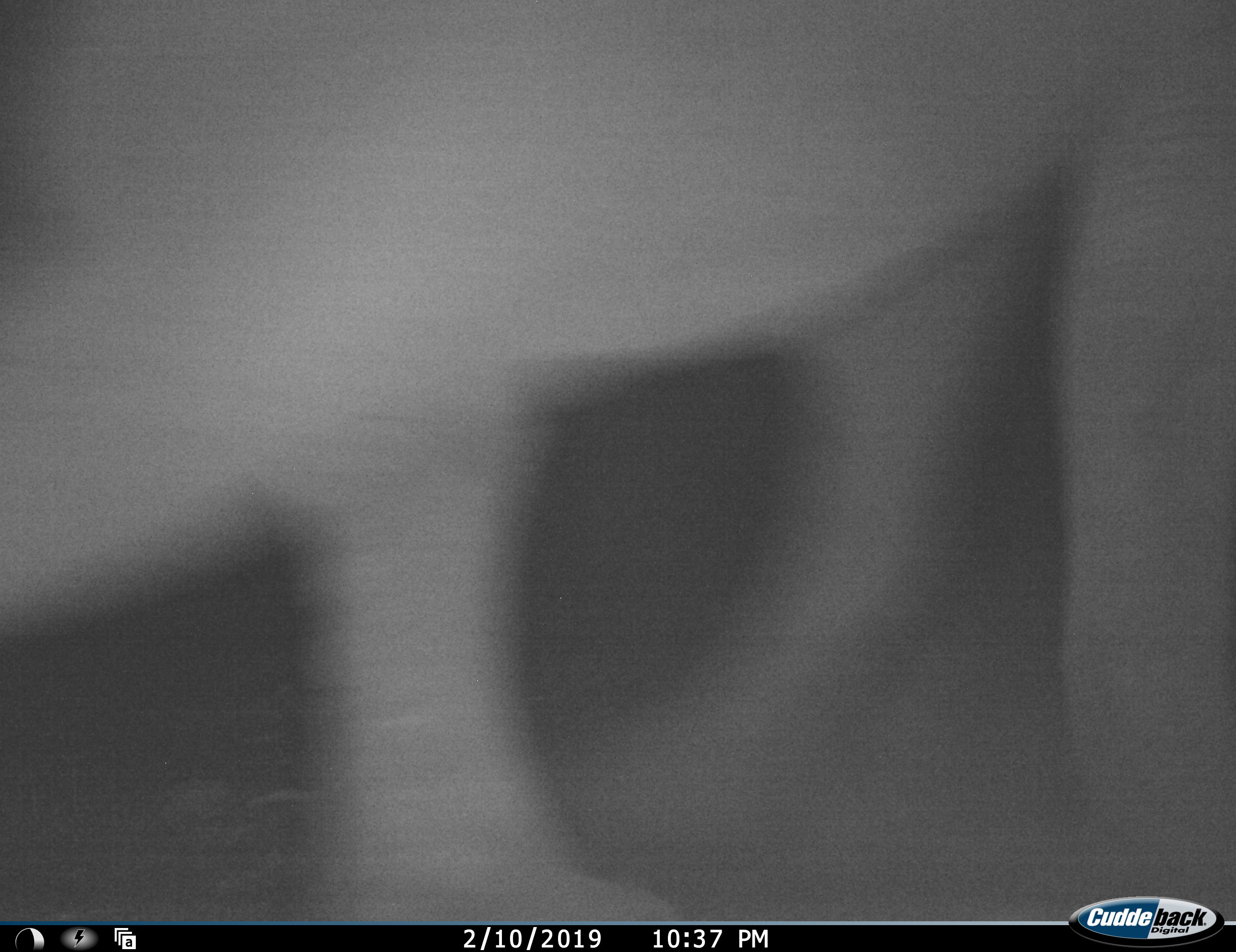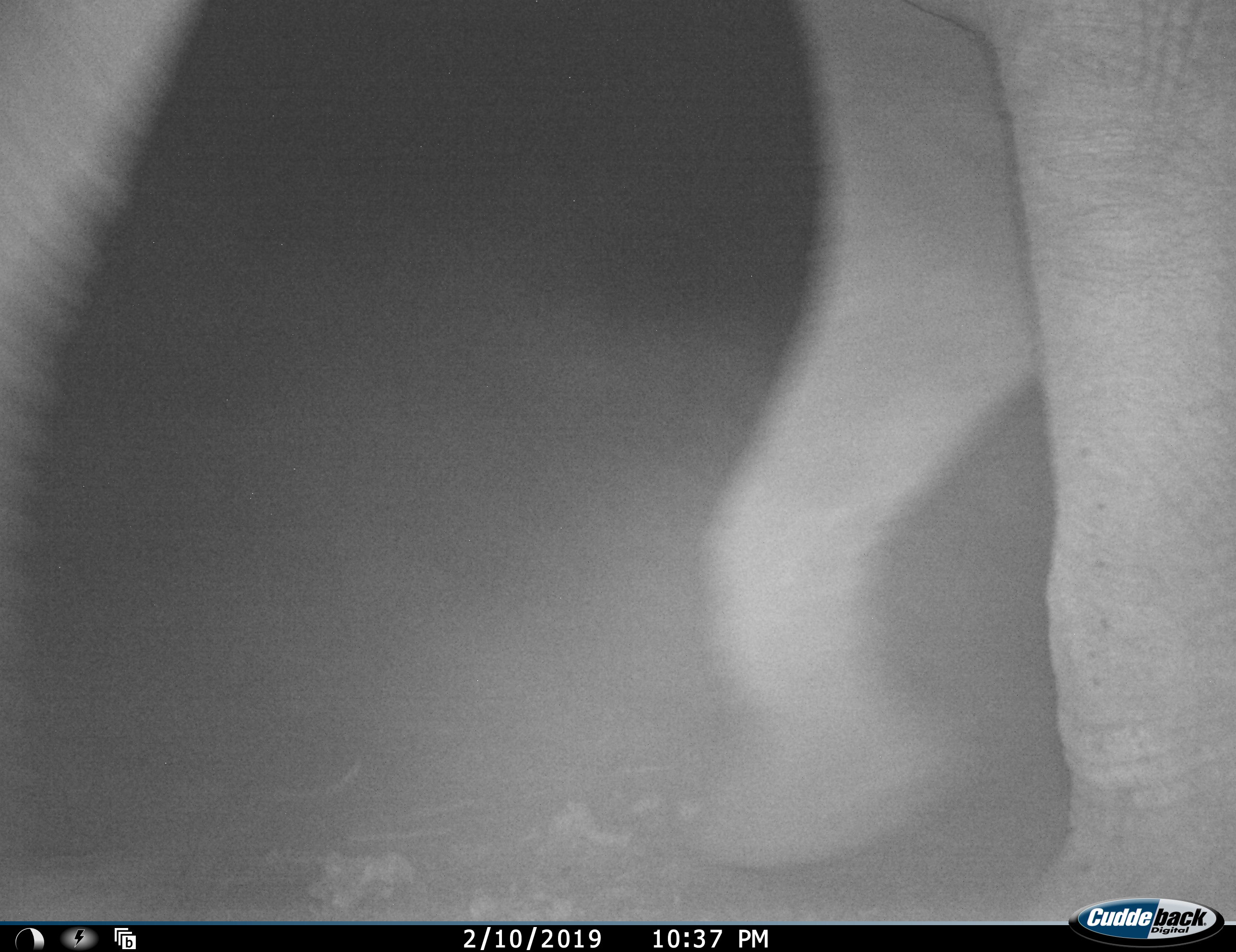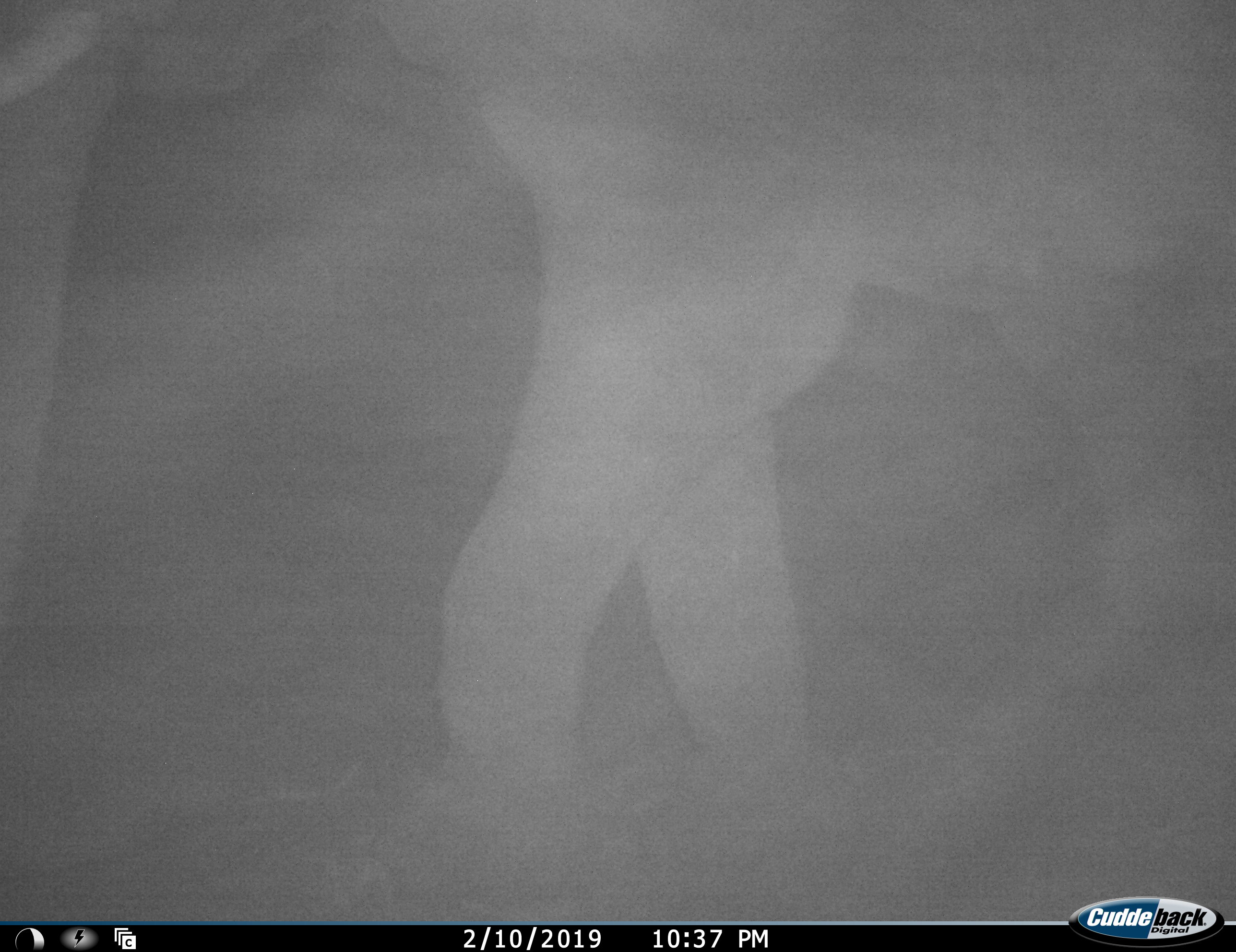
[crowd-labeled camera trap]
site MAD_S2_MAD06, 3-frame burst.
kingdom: Animalia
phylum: Chordata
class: Mammalia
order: Proboscidea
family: Elephantidae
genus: Loxodonta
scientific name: Loxodonta africana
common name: african bush elephant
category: elephant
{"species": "elephant (african bush elephant) (Loxodonta africana)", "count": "1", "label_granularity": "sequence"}